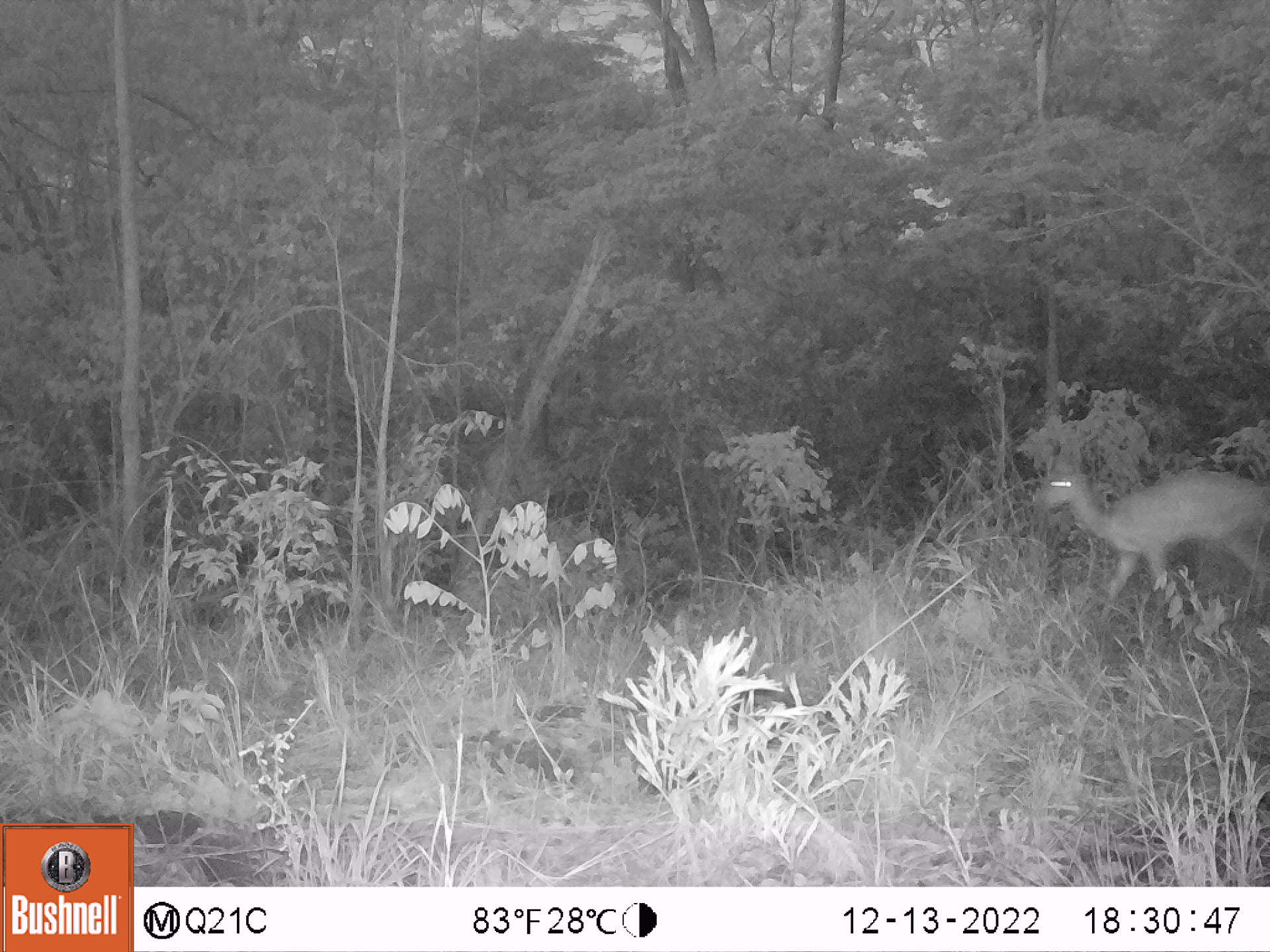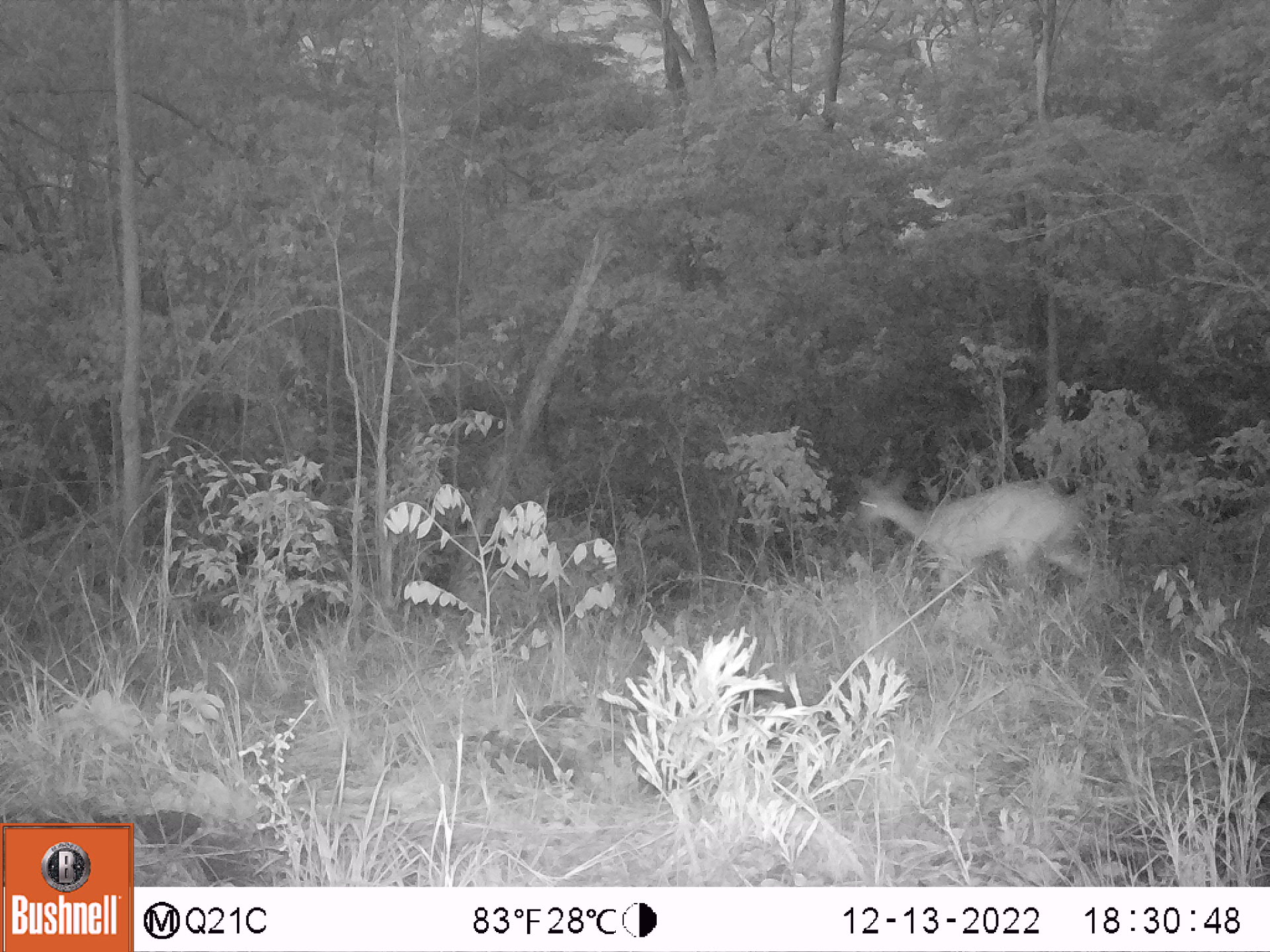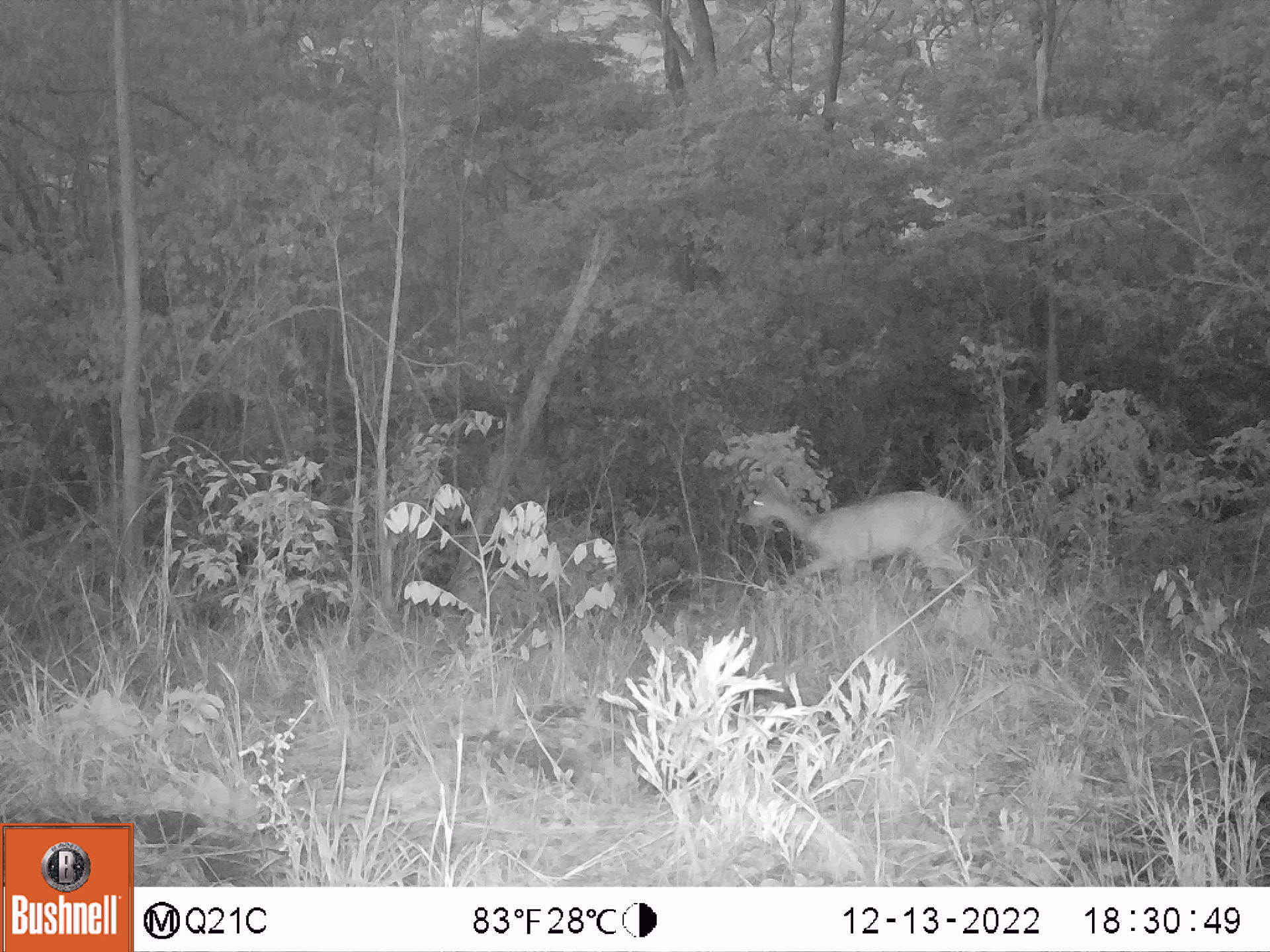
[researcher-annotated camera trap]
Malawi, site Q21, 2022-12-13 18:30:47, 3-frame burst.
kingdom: Animalia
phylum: Chordata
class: Mammalia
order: Artiodactyla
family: Bovidae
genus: Tragelaphus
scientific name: Tragelaphus sylvaticus sylvaticus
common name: cape bushbuck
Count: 1.